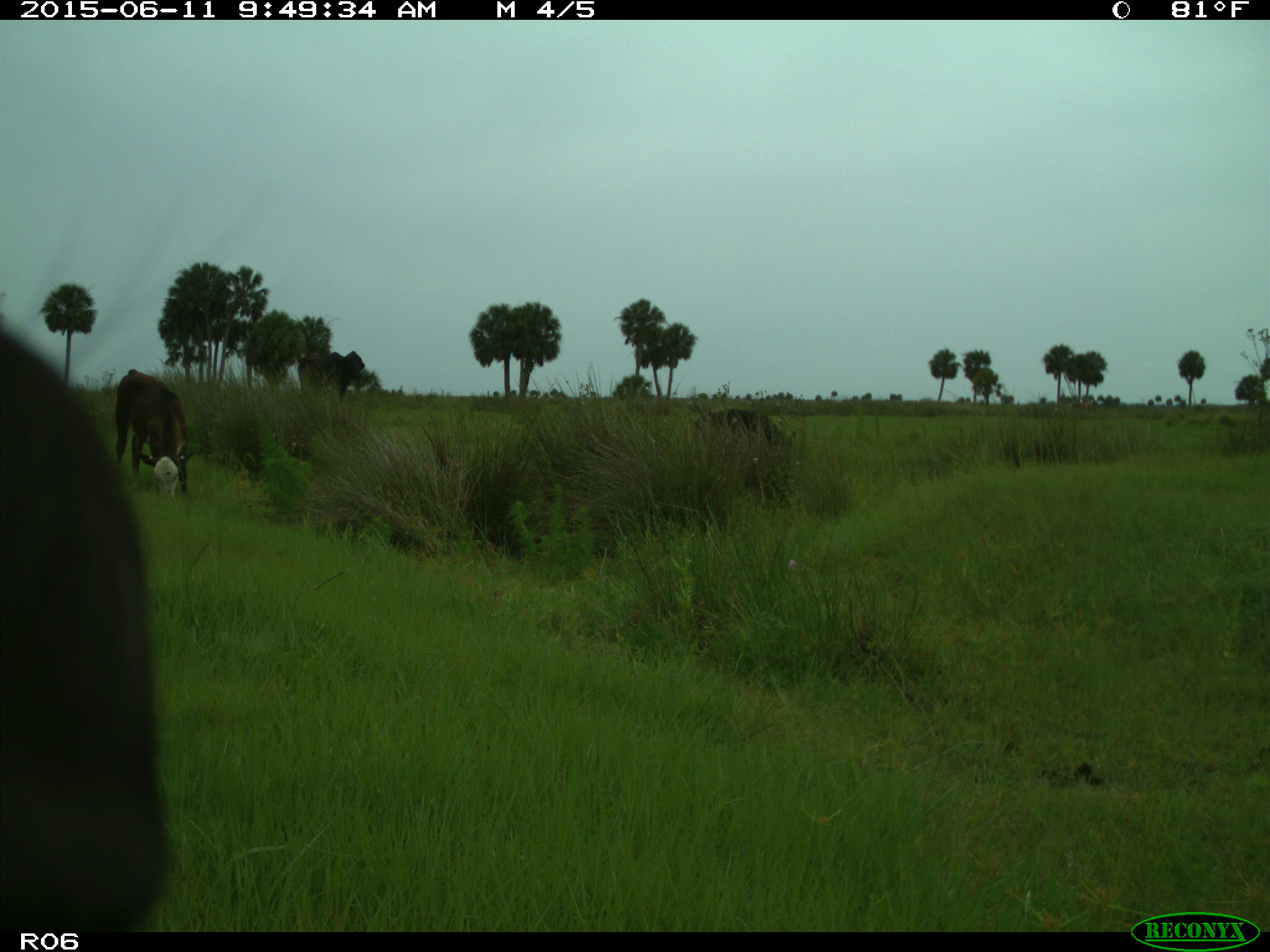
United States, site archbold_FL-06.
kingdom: Animalia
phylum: Chordata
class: Mammalia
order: Artiodactyla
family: Bovidae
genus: Bos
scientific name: Bos taurus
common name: domestic cow